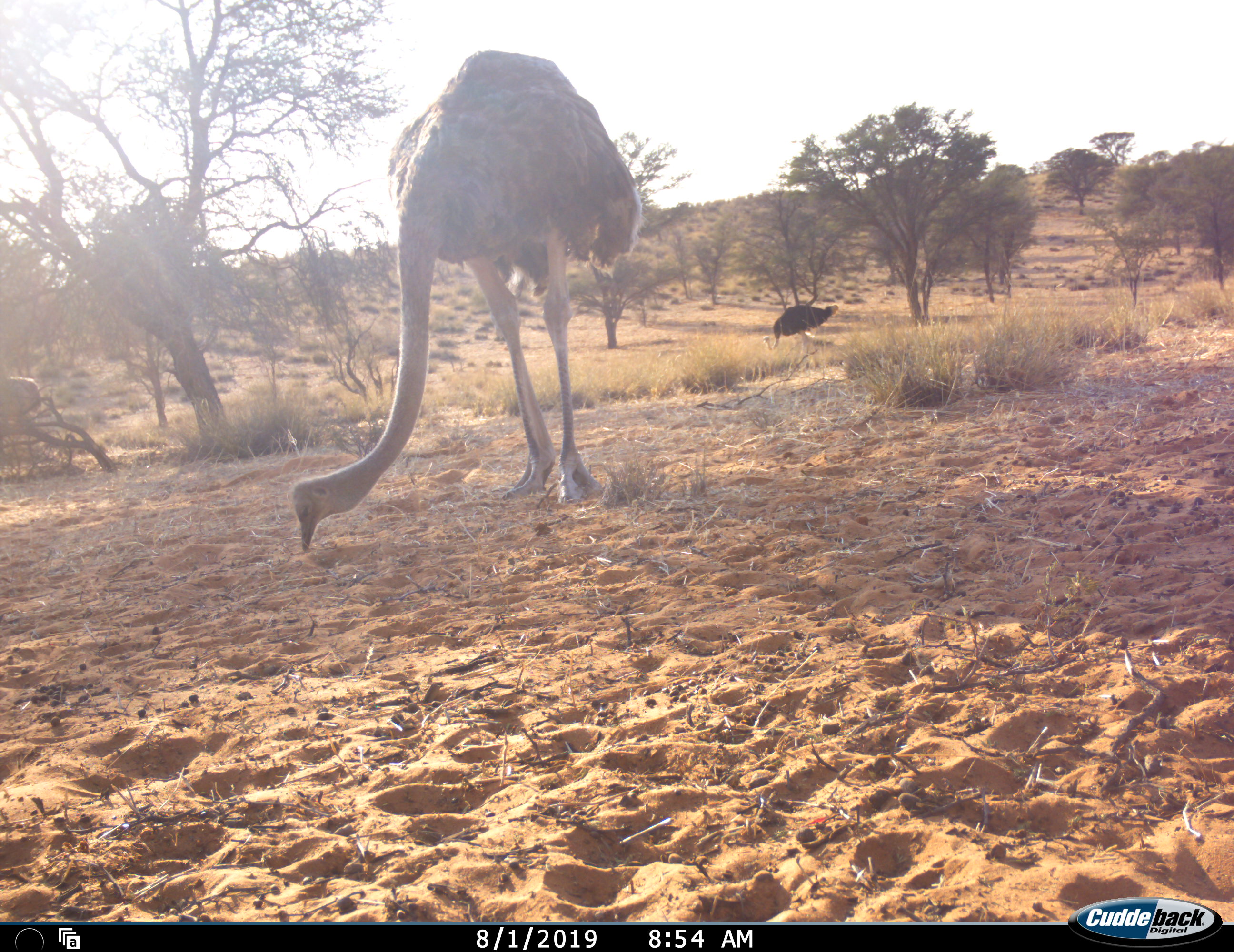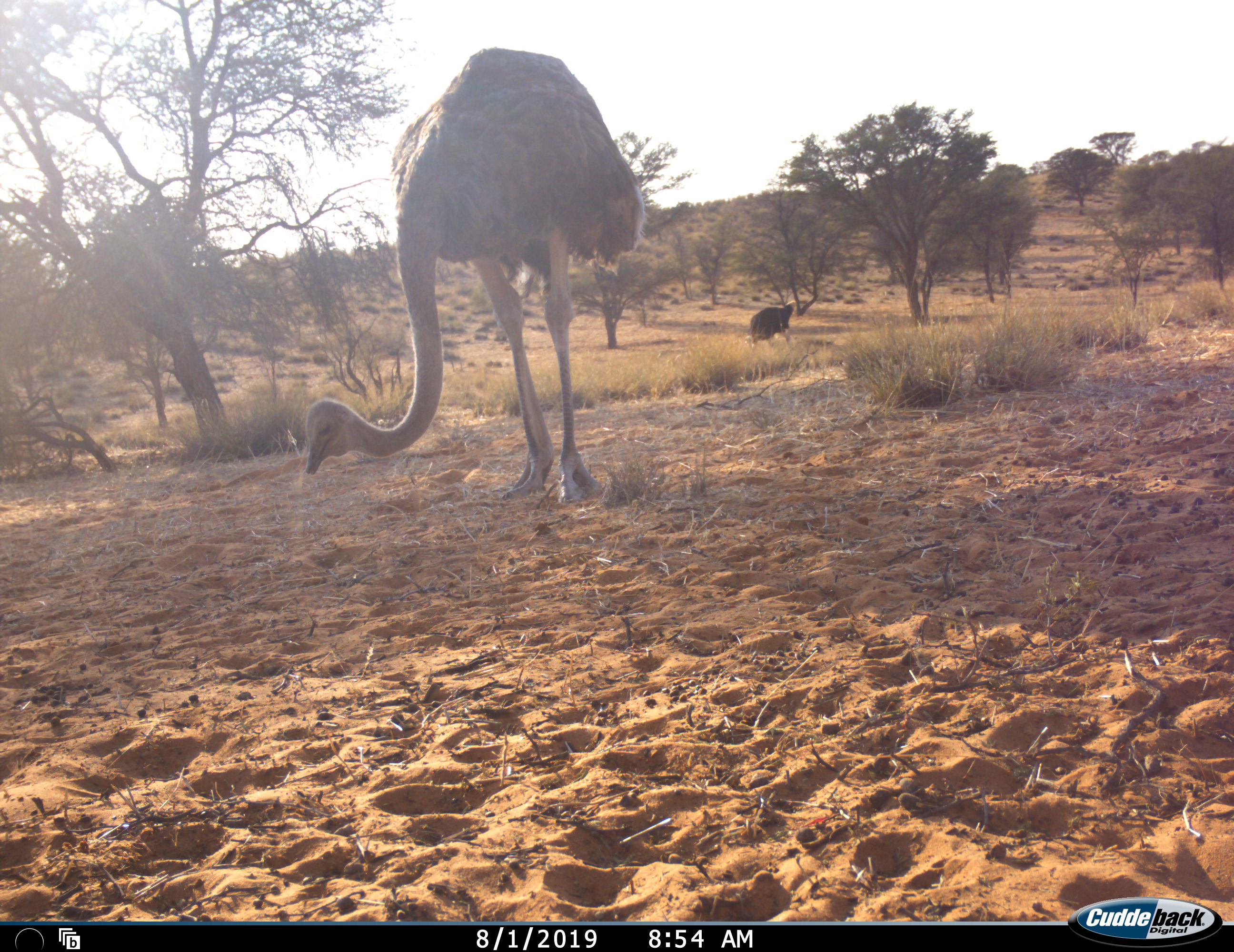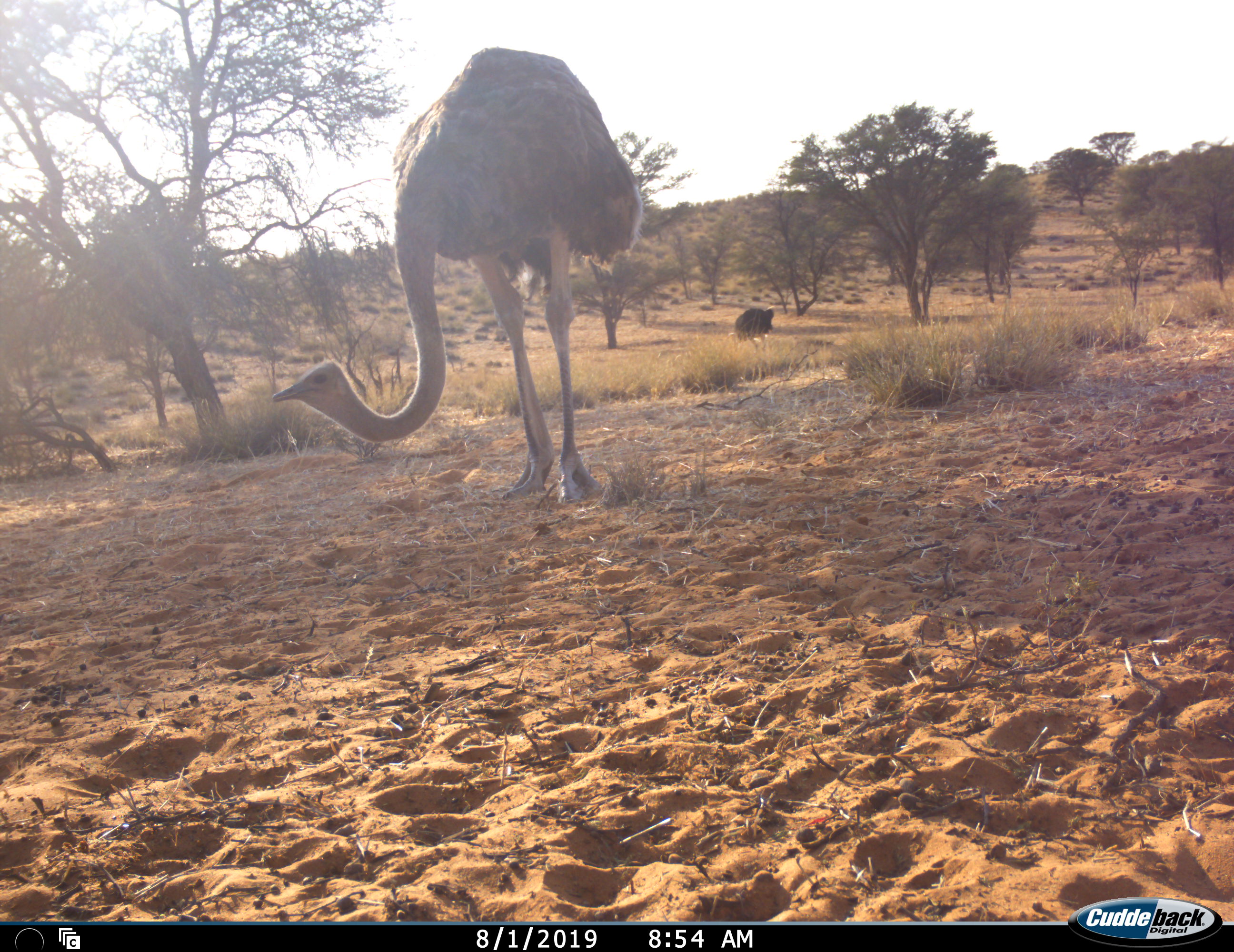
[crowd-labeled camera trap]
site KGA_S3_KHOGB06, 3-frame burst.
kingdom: Animalia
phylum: Chordata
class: Aves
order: Struthioniformes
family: Struthionidae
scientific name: Struthionidae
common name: ostrich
Ostrich (Struthionidae), count 2. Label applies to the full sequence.